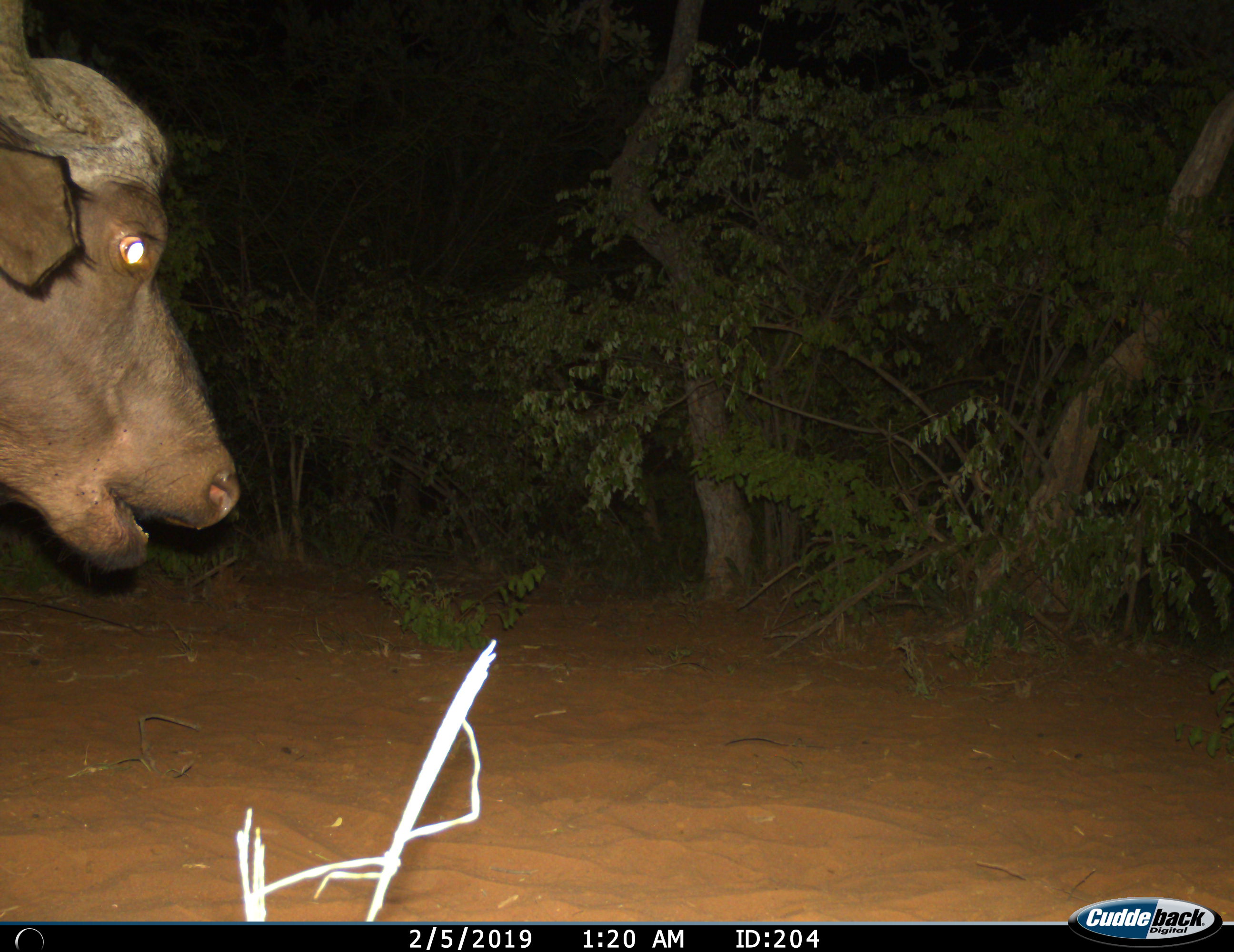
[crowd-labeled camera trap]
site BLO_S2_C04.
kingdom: Animalia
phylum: Chordata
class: Mammalia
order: Artiodactyla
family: Bovidae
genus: Syncerus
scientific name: Syncerus caffer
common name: african buffalo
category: buffalo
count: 1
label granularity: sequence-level